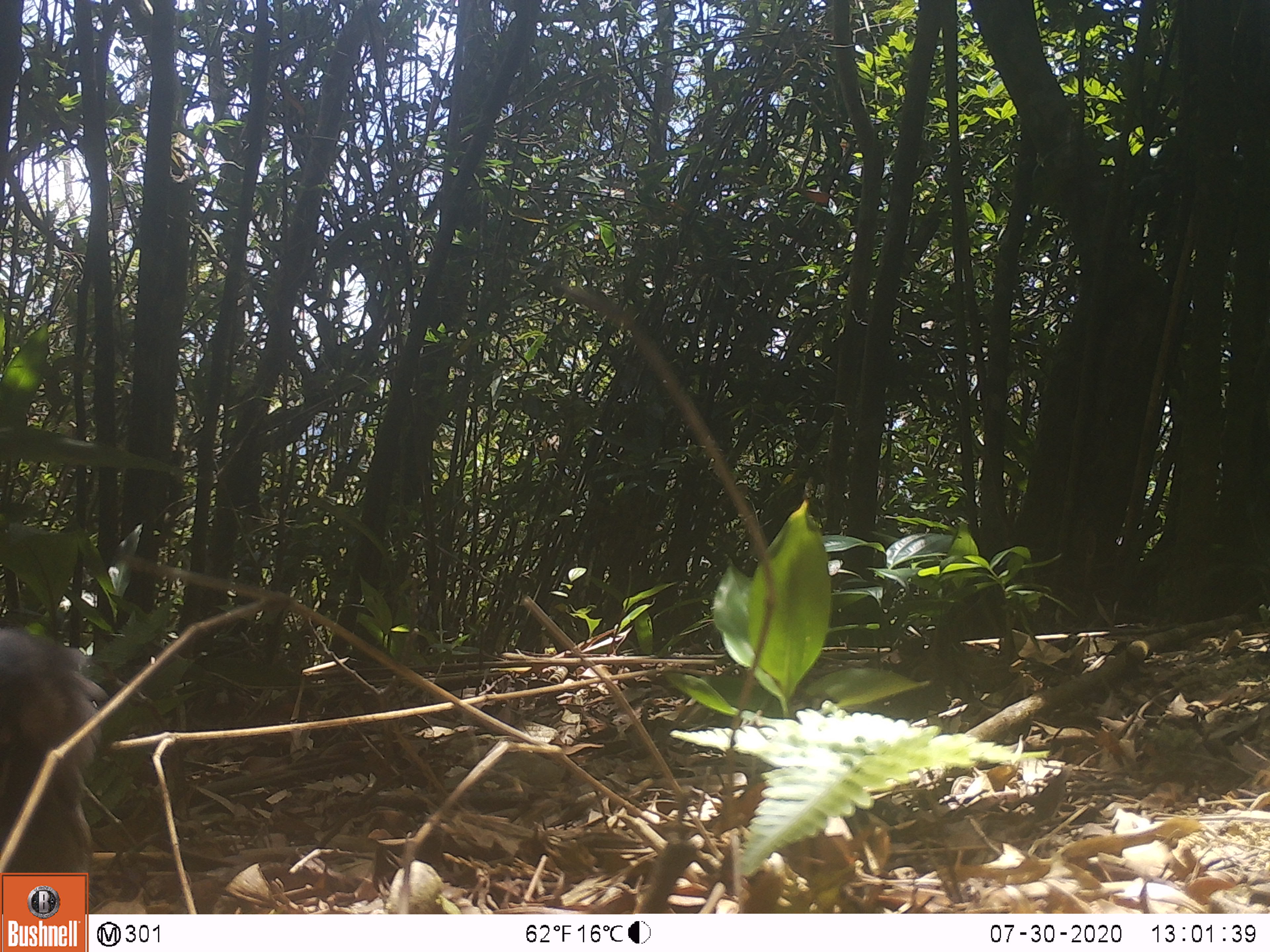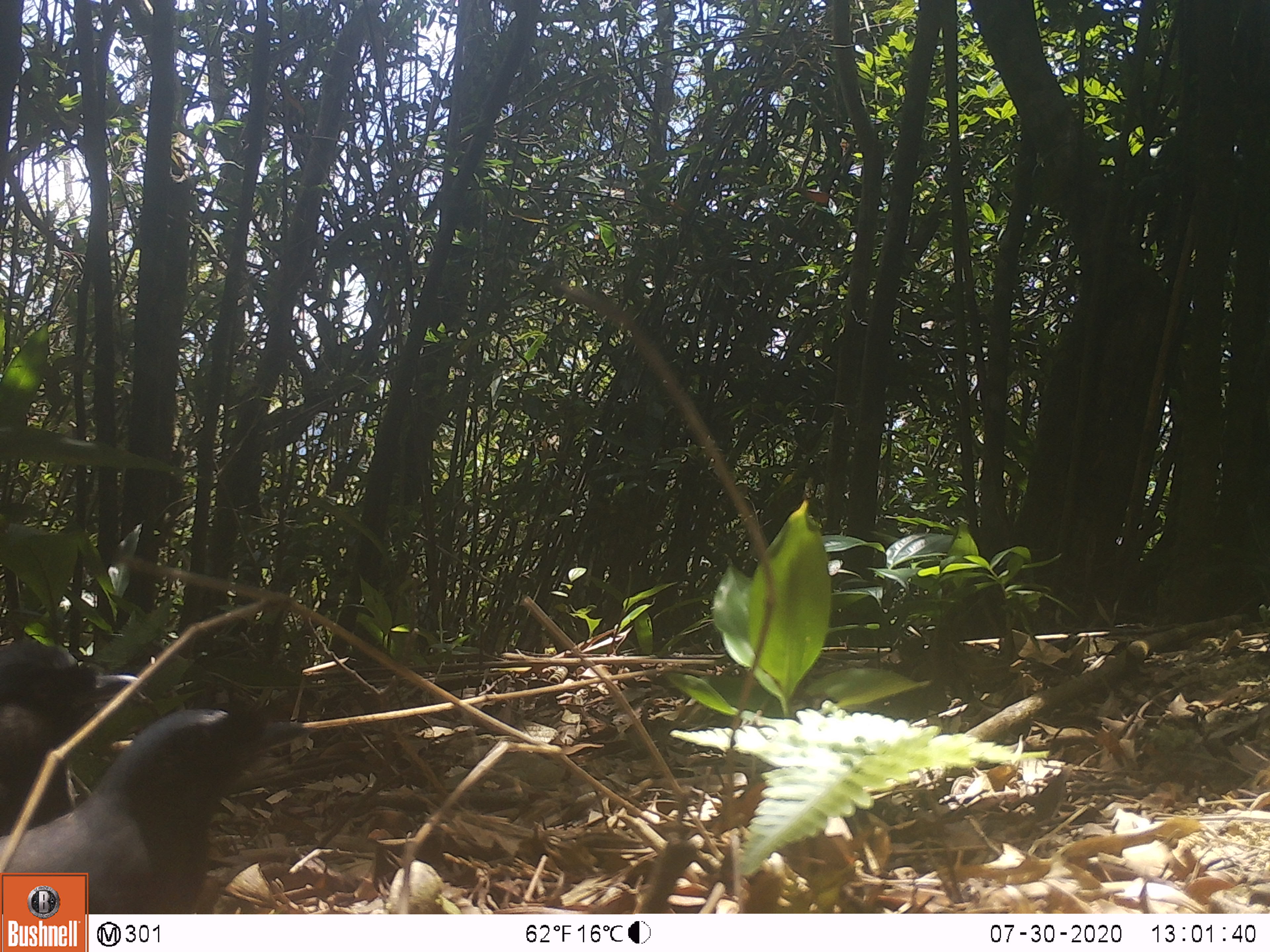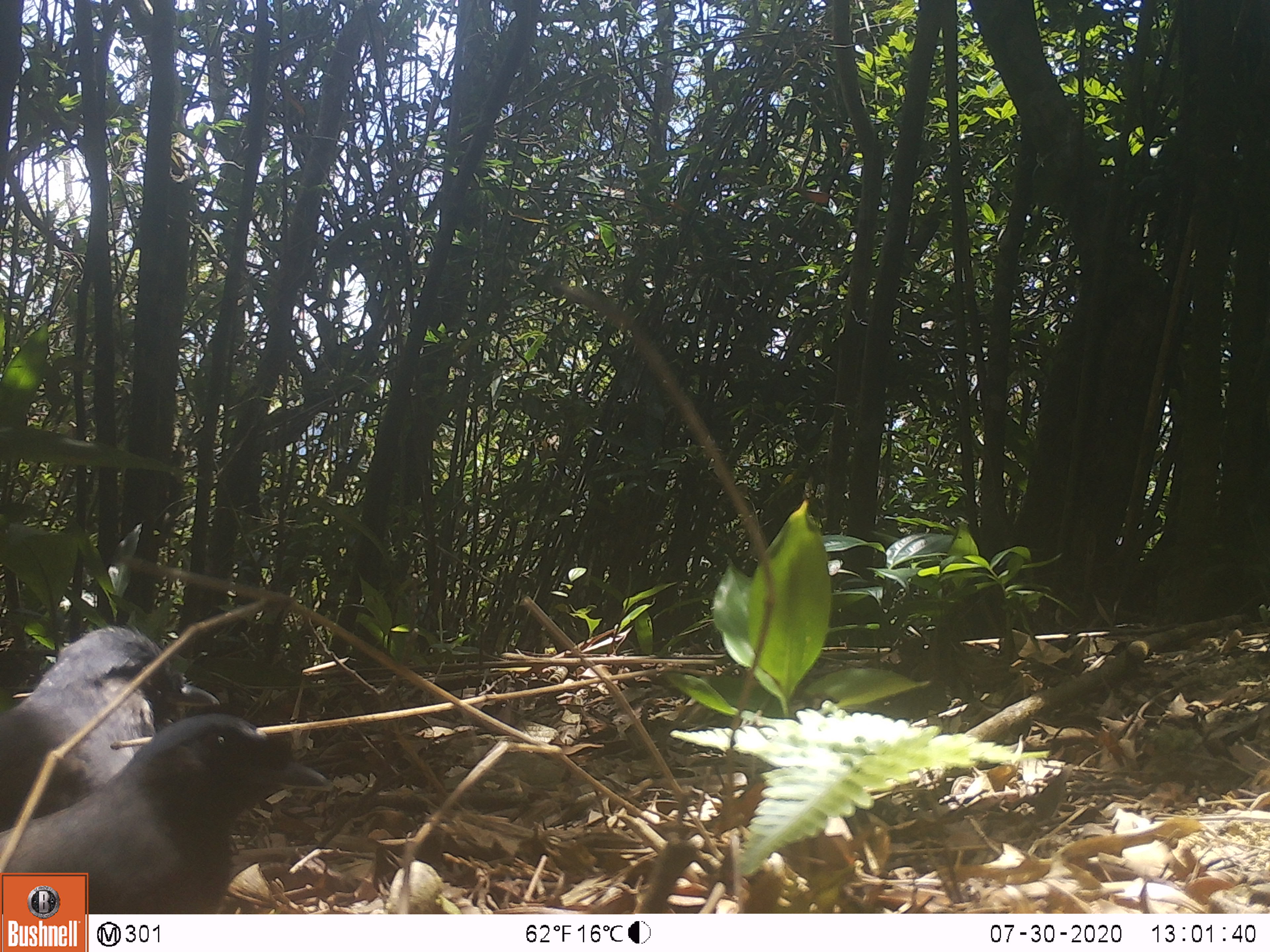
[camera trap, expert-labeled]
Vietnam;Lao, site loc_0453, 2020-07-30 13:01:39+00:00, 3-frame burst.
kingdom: Animalia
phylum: Chordata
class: Aves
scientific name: Aves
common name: bird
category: unidentified bird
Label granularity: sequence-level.